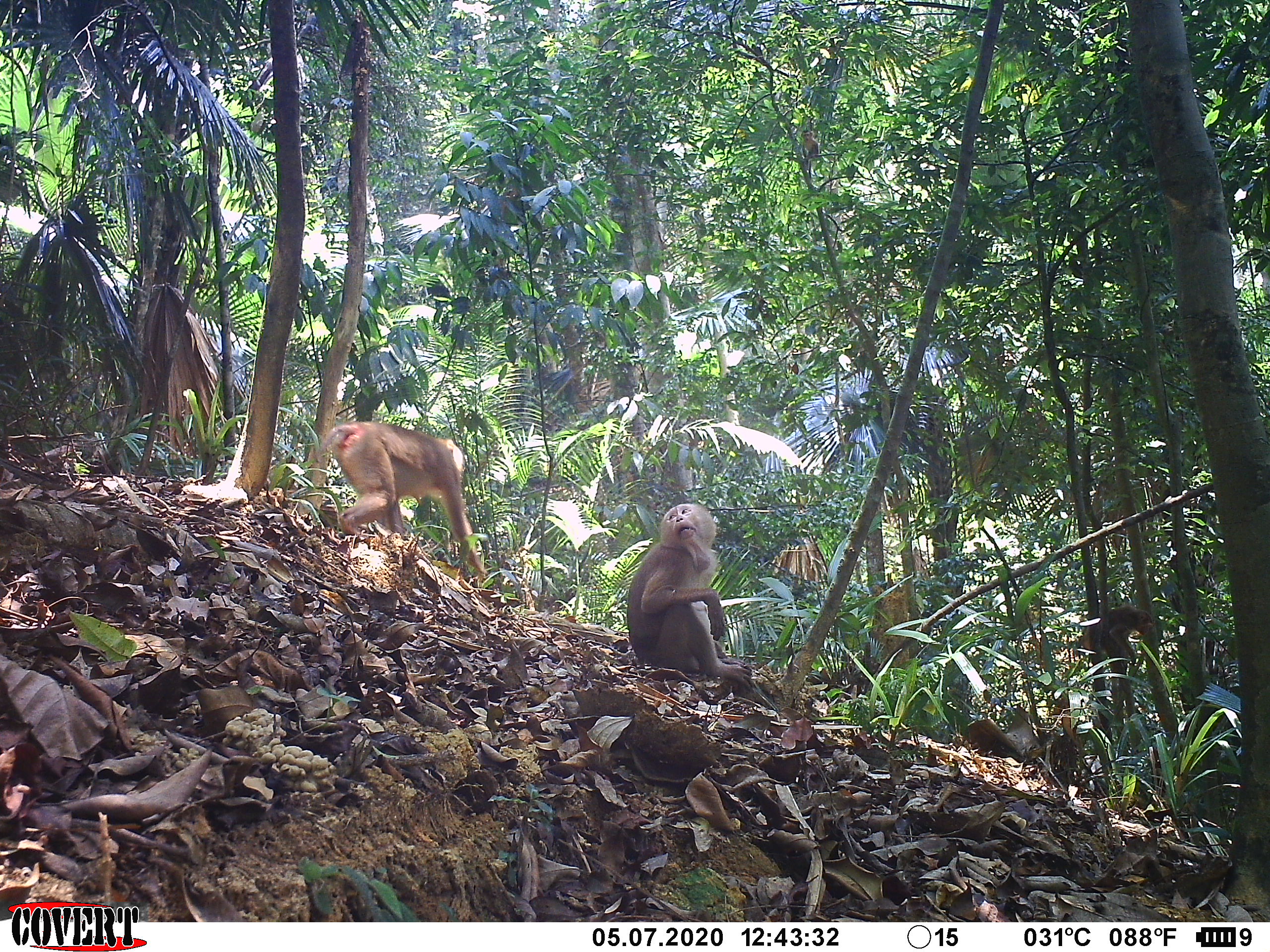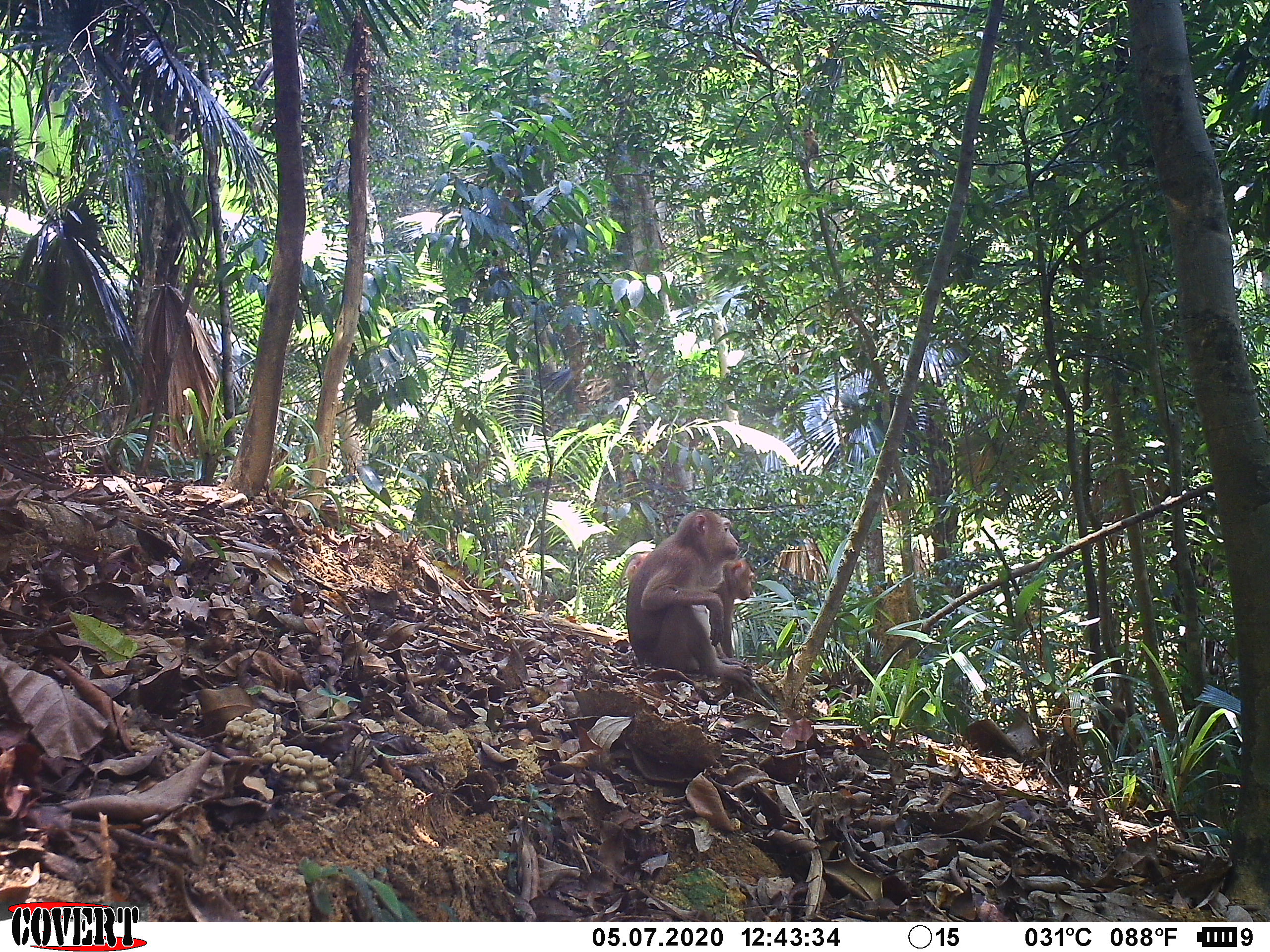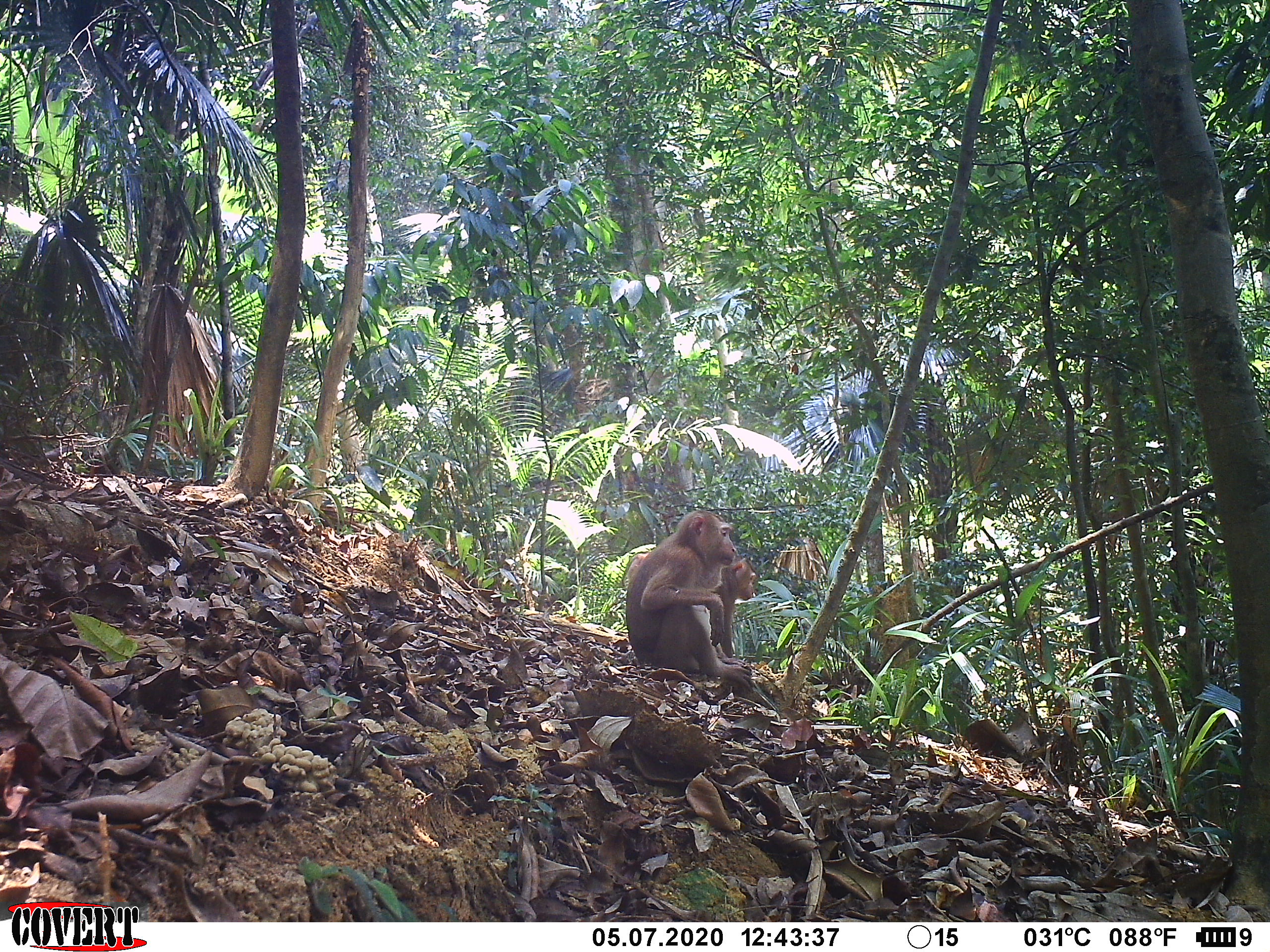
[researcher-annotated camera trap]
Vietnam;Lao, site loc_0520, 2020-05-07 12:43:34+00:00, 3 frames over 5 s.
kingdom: Animalia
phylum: Chordata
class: Mammalia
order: Primates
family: Cercopithecidae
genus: Macaca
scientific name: Macaca nemestrina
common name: pig-tailed macaque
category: pig tailed macaque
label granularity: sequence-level